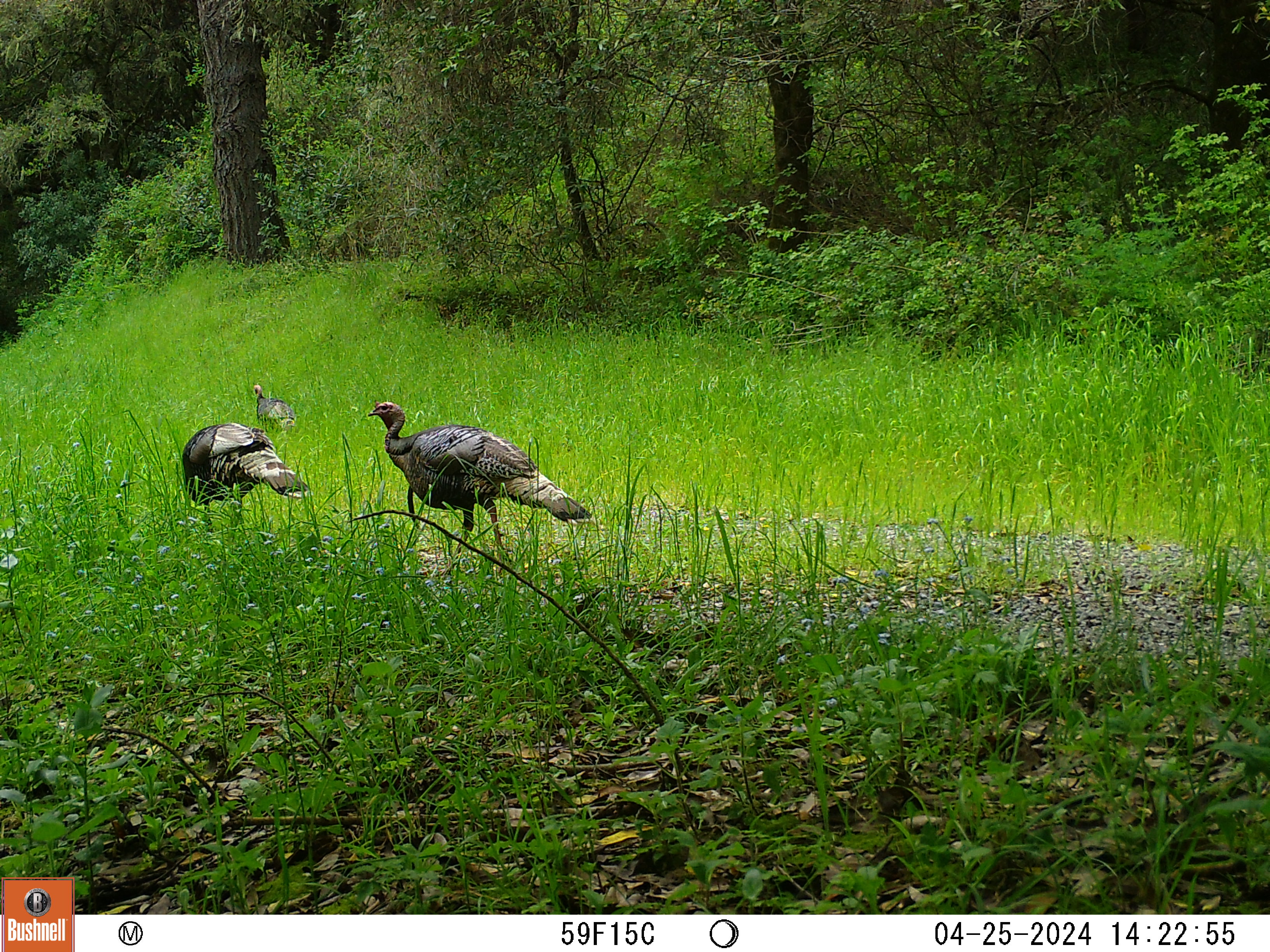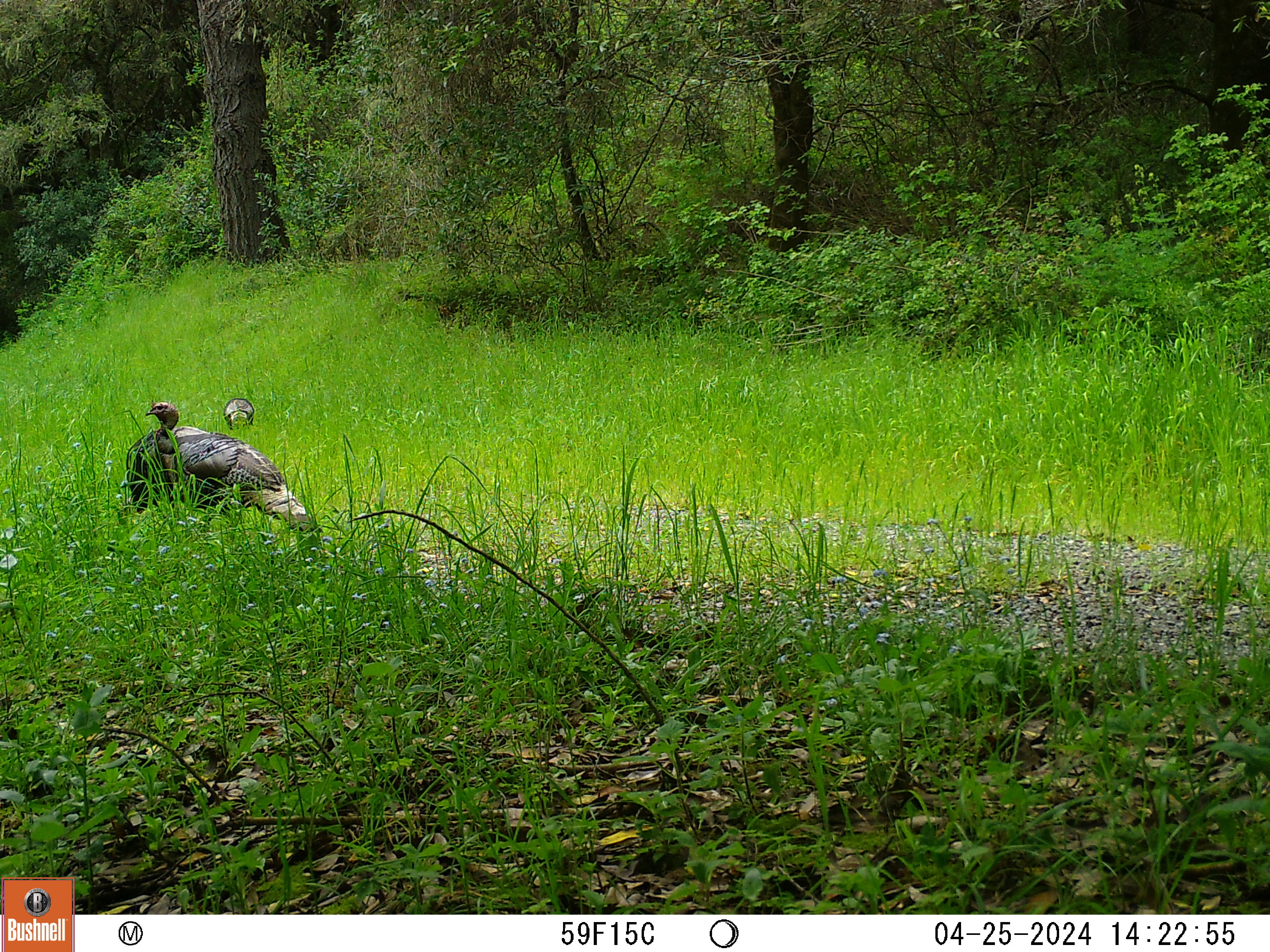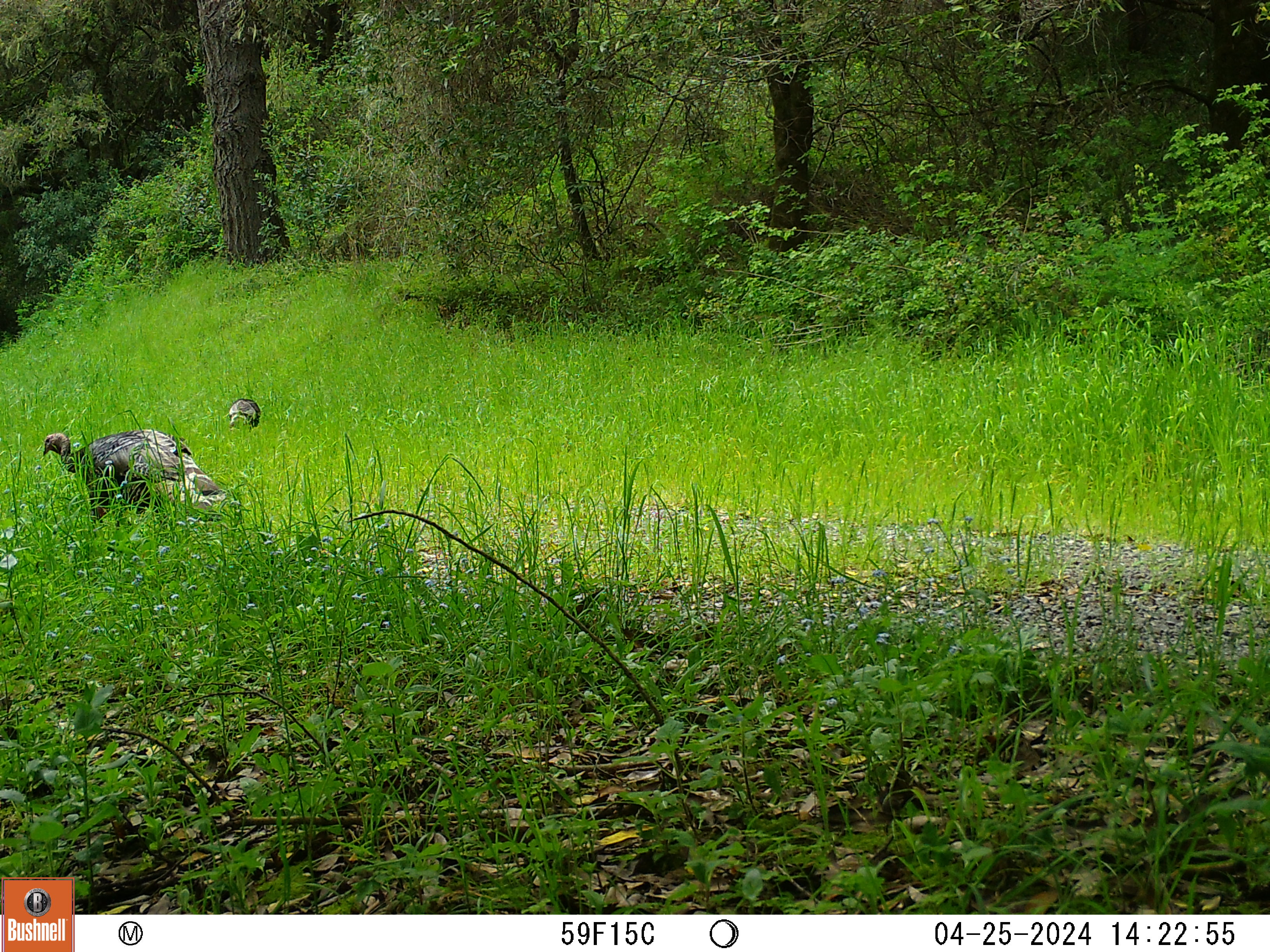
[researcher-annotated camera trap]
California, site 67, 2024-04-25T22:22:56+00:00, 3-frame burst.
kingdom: Animalia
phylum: Chordata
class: Aves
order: Galliformes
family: Phasianidae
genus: Meleagris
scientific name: Meleagris gallopavo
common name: turkey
Turkey (Meleagris gallopavo).